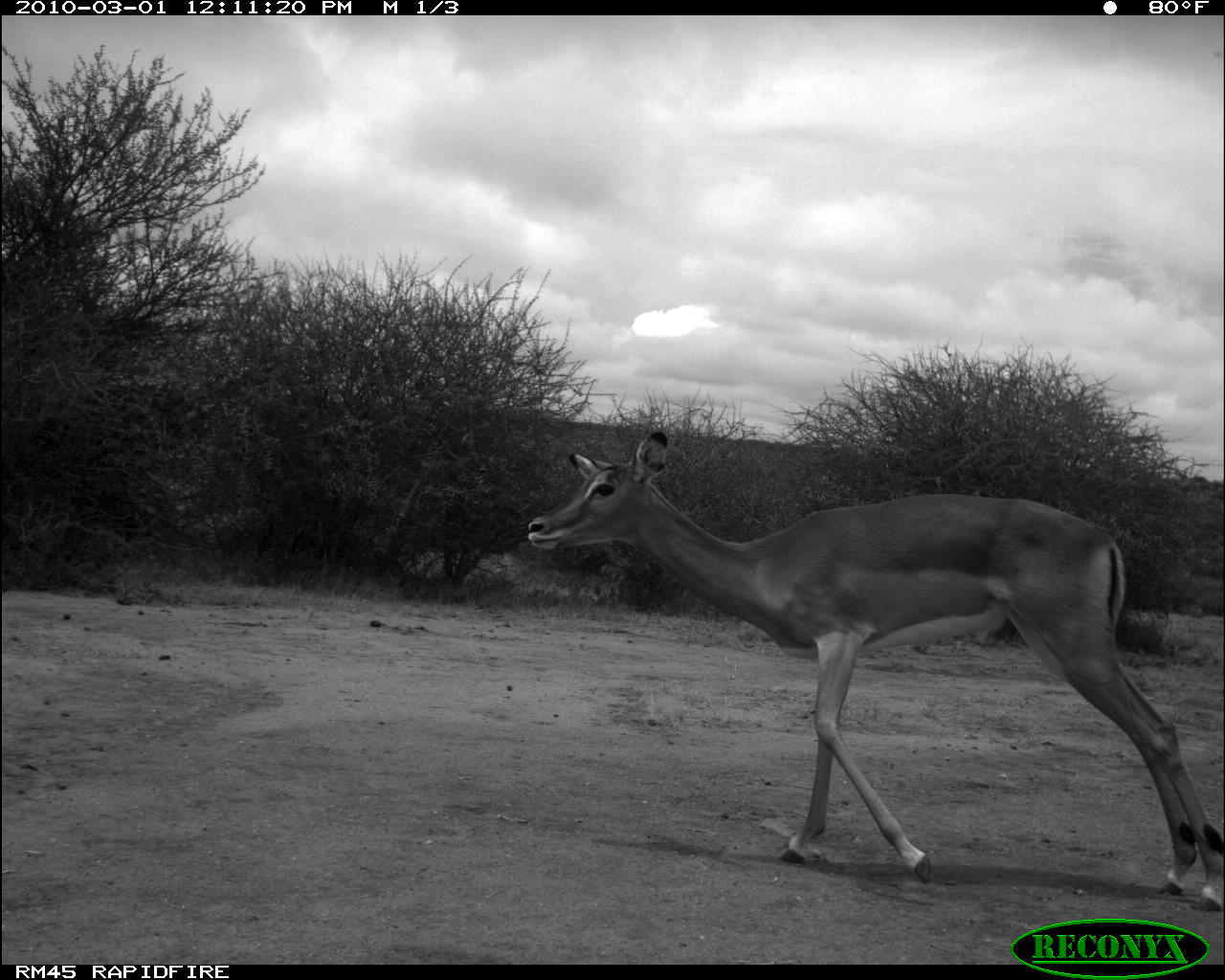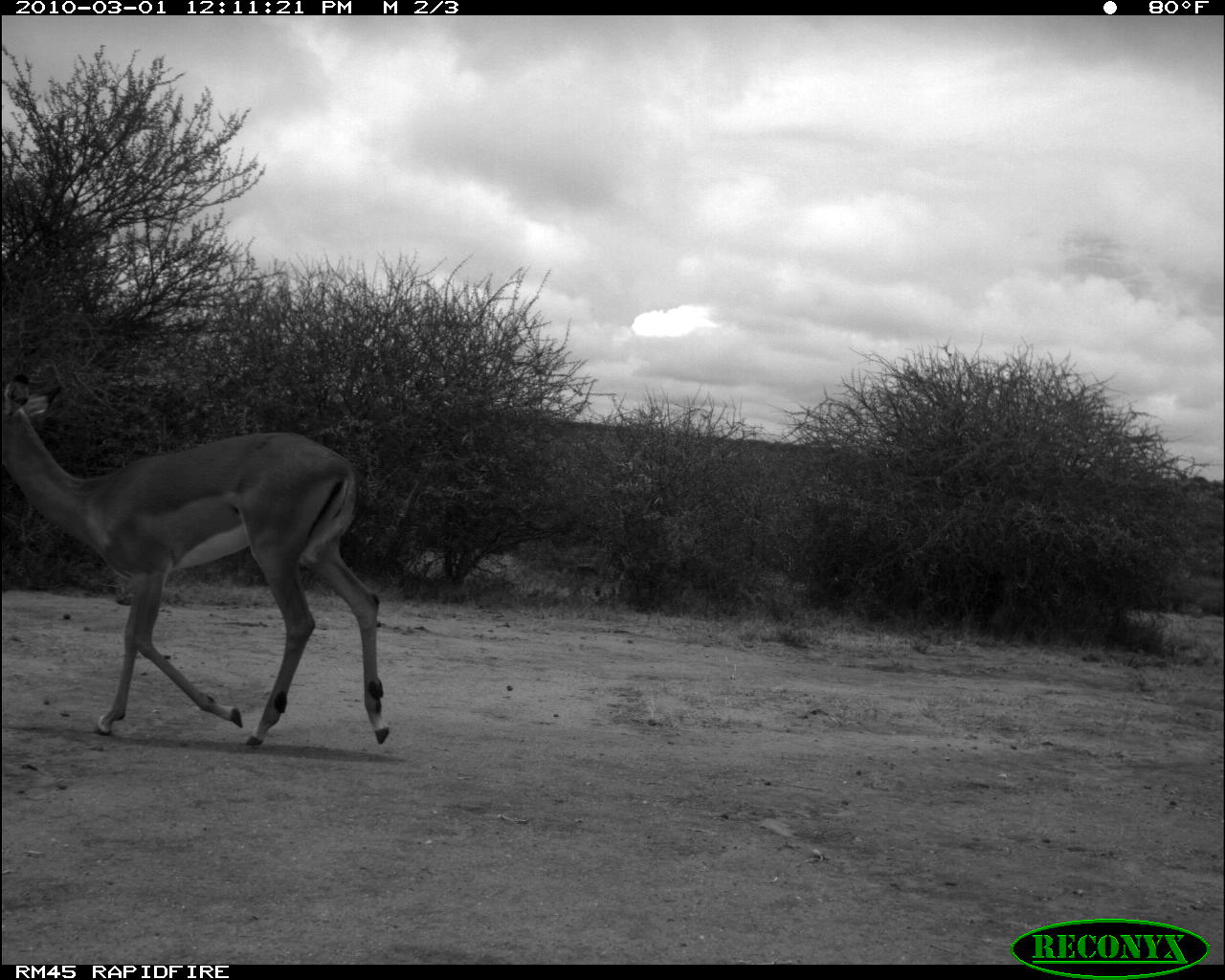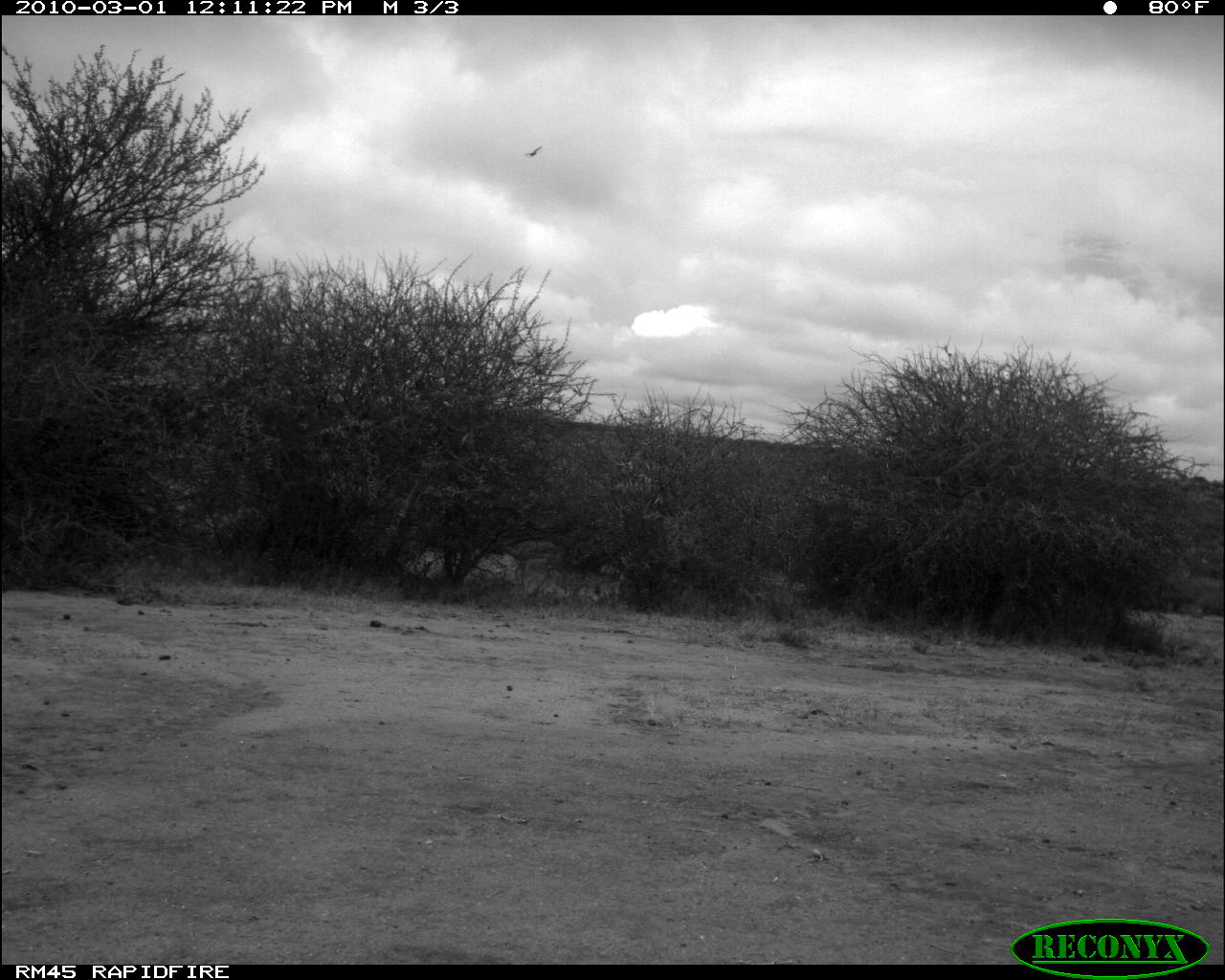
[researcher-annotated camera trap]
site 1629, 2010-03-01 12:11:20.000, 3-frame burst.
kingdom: Animalia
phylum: Chordata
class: Mammalia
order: Artiodactyla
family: Bovidae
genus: Aepyceros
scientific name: Aepyceros melampus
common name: impala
Aepyceros melampus (impala), count 3.